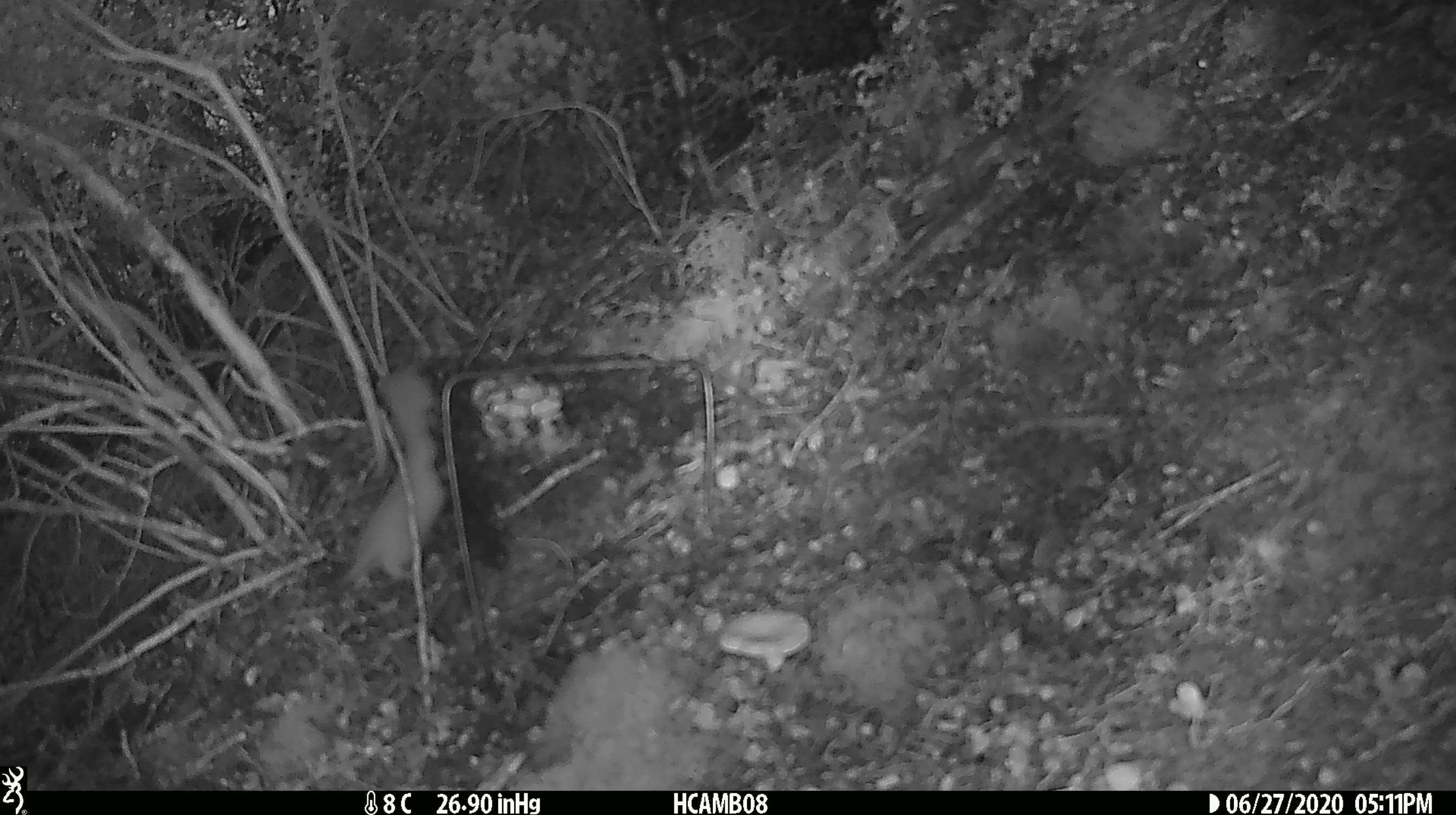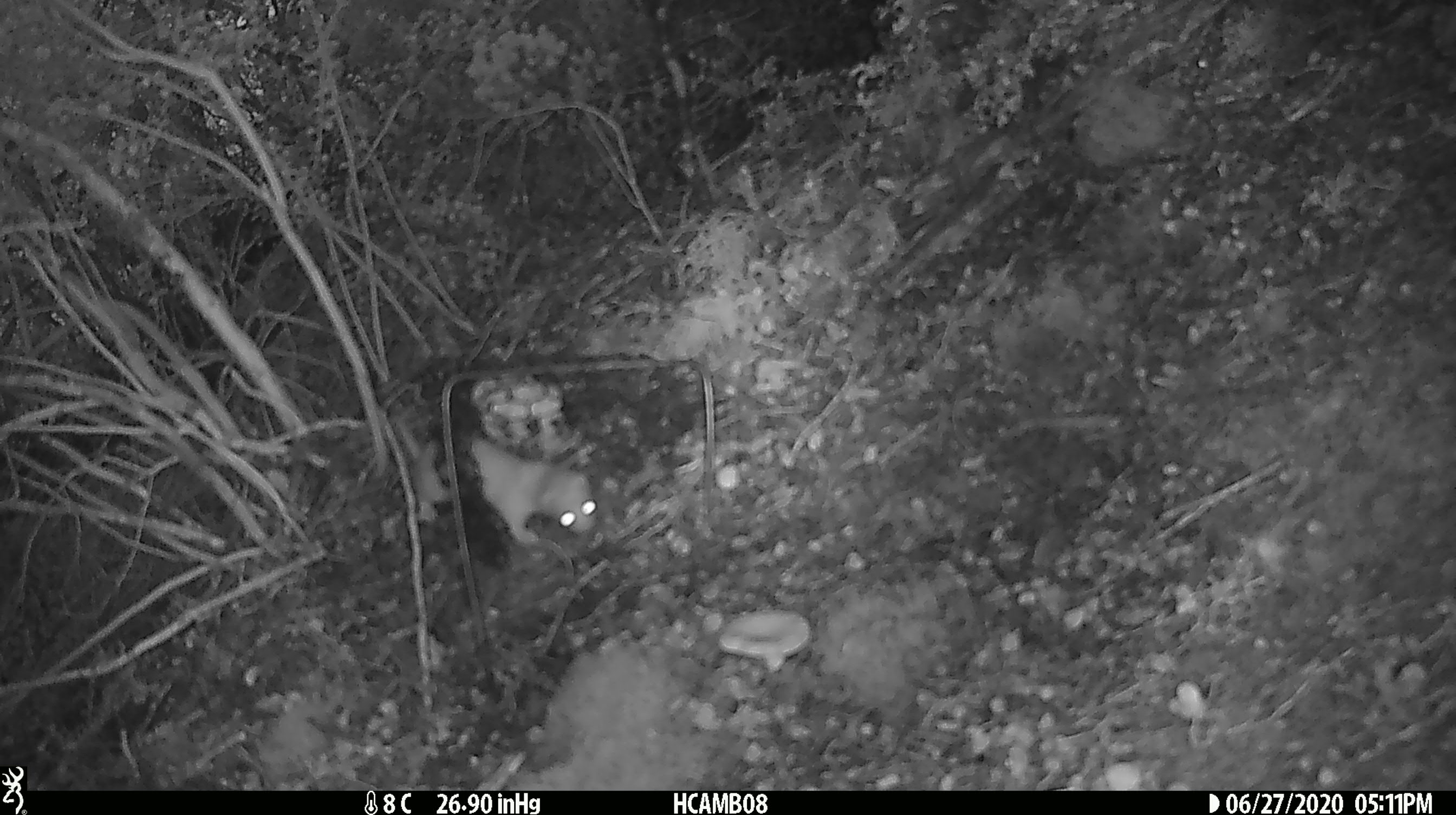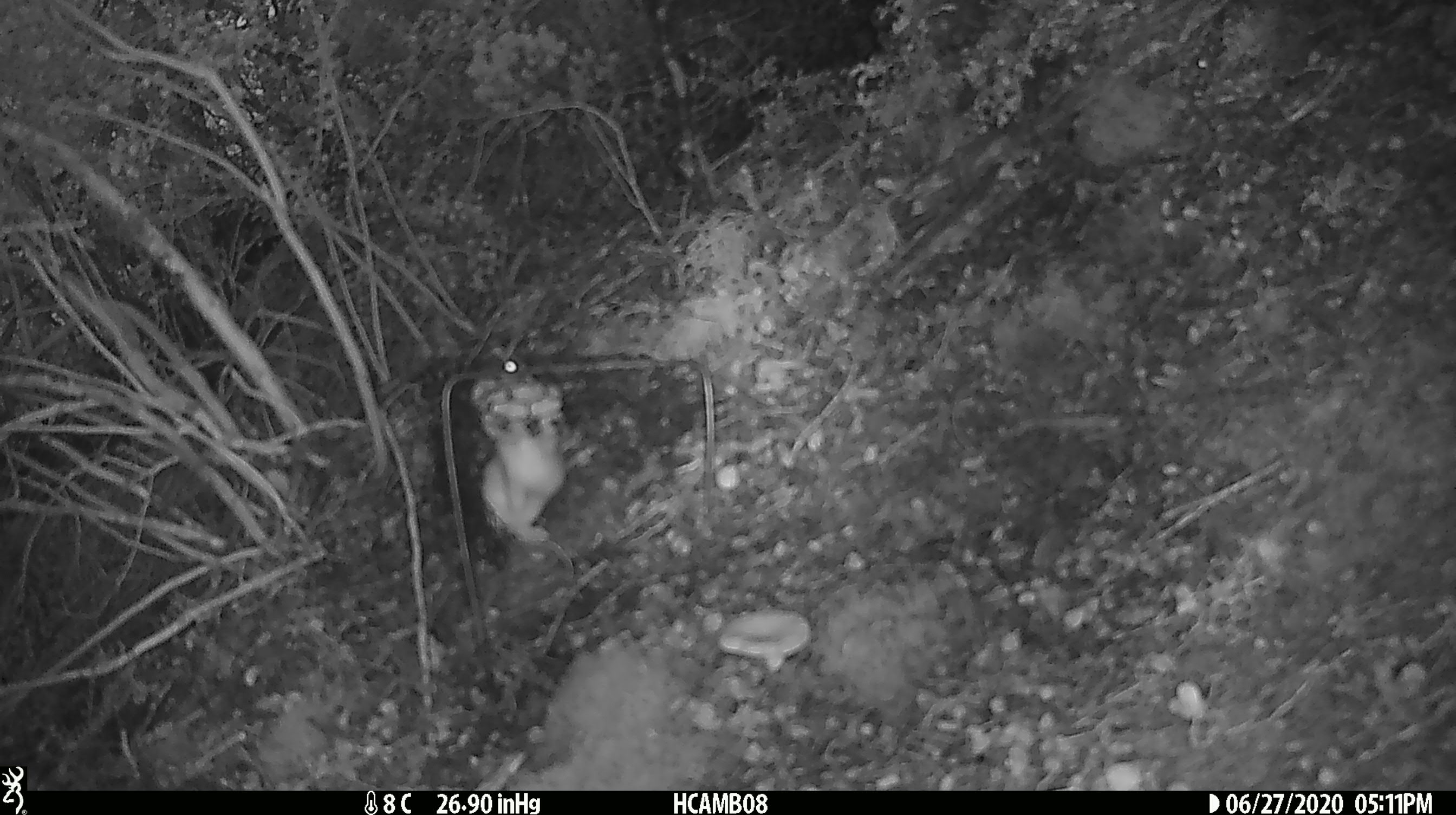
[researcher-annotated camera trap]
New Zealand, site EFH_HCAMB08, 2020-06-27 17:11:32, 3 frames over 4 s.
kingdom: Animalia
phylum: Chordata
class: Mammalia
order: Carnivora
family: Mustelidae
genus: Mustela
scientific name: Mustela nivalis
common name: least weasel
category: weasel